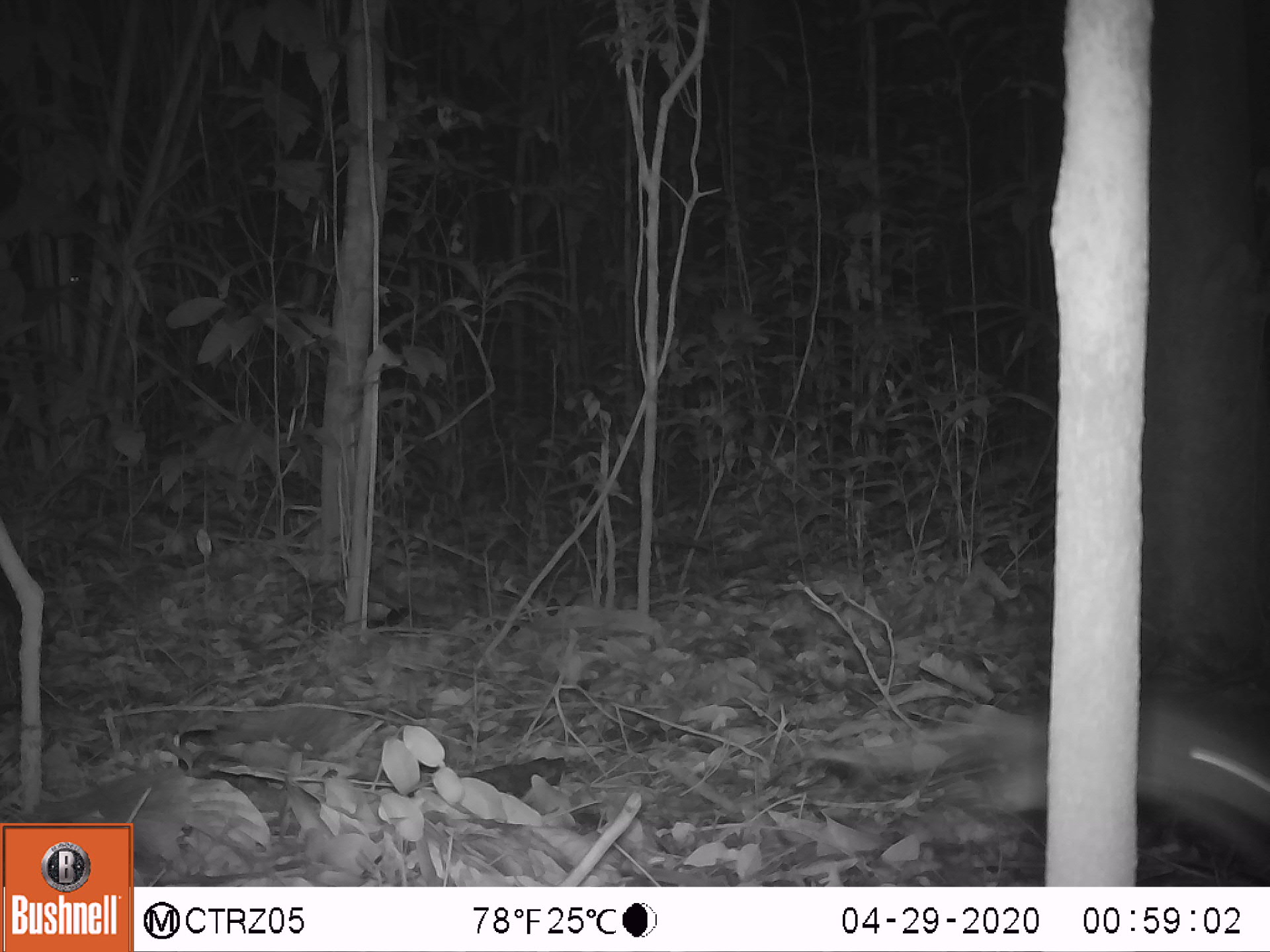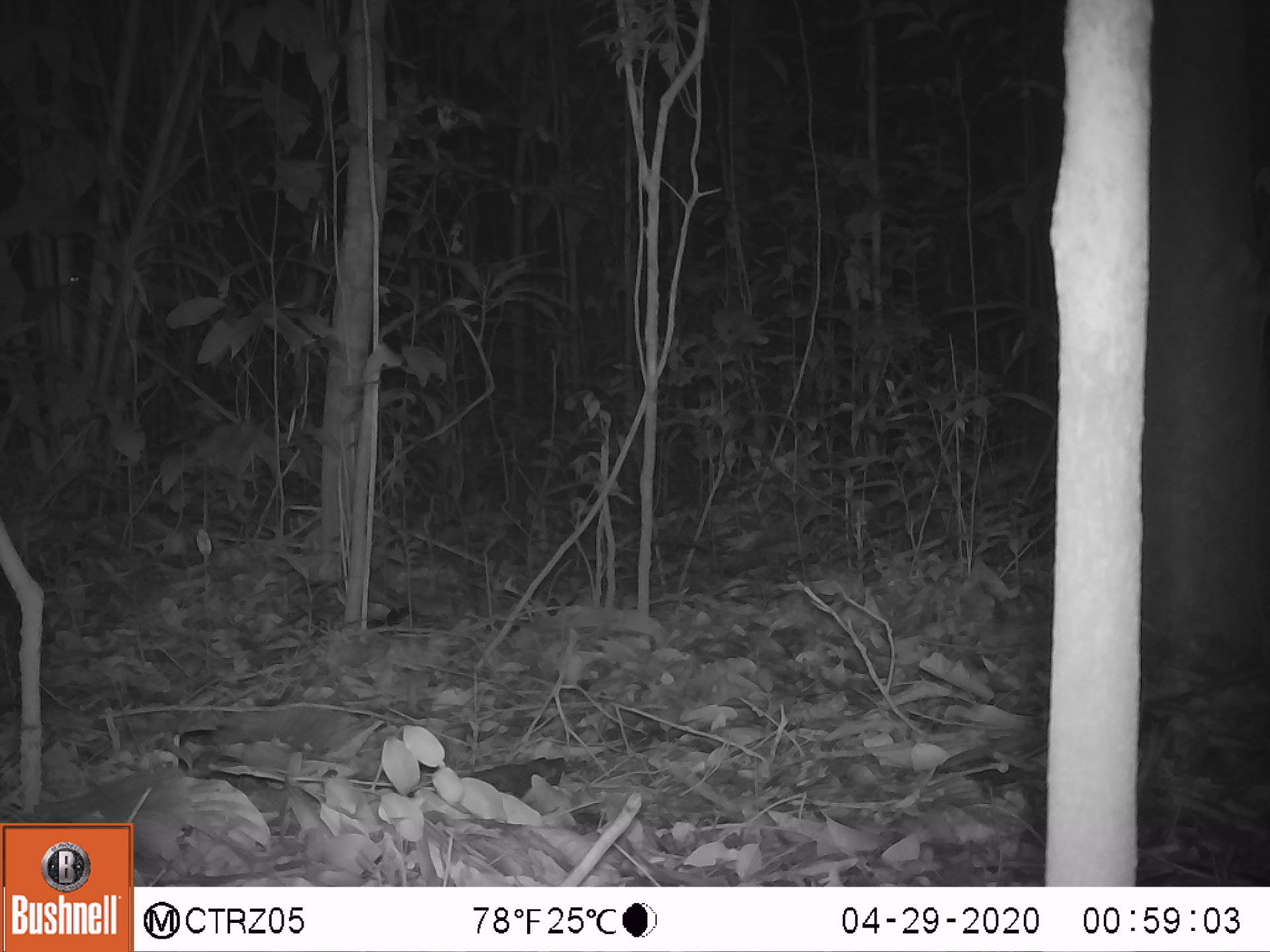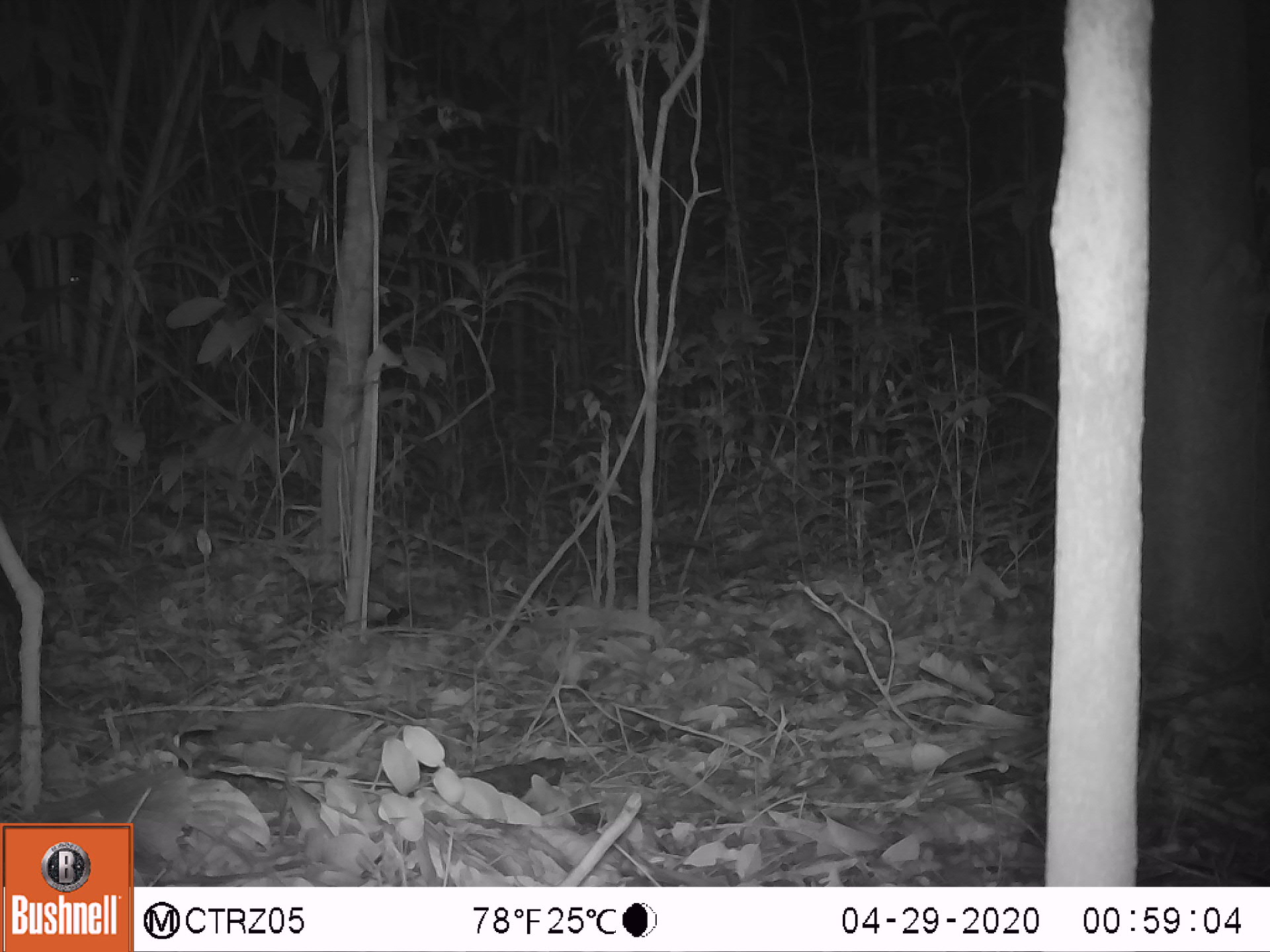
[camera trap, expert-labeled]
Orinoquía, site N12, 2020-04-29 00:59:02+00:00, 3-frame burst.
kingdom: Animalia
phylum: Chordata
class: Mammalia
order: Rodentia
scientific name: Rodentia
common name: rodent